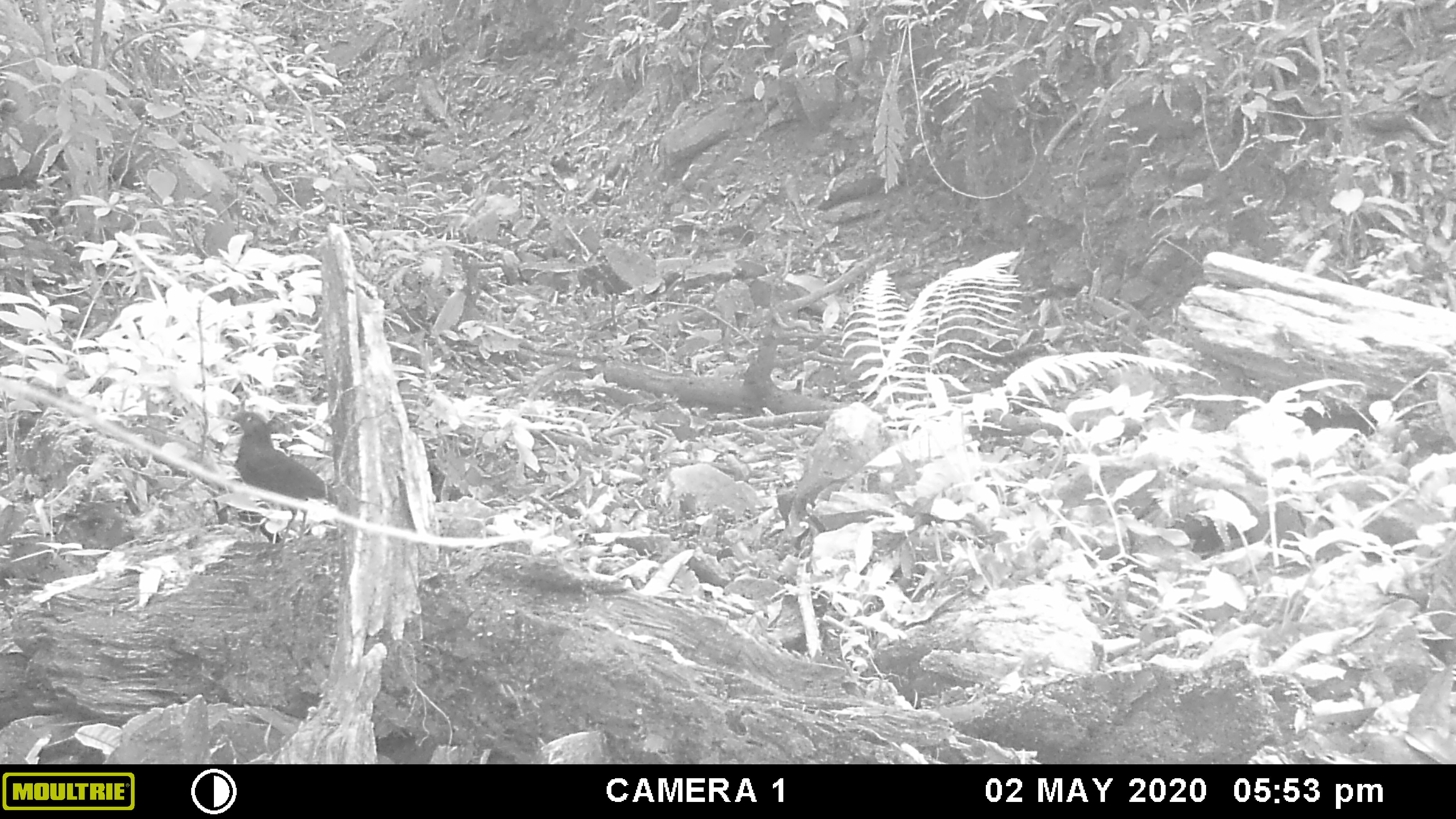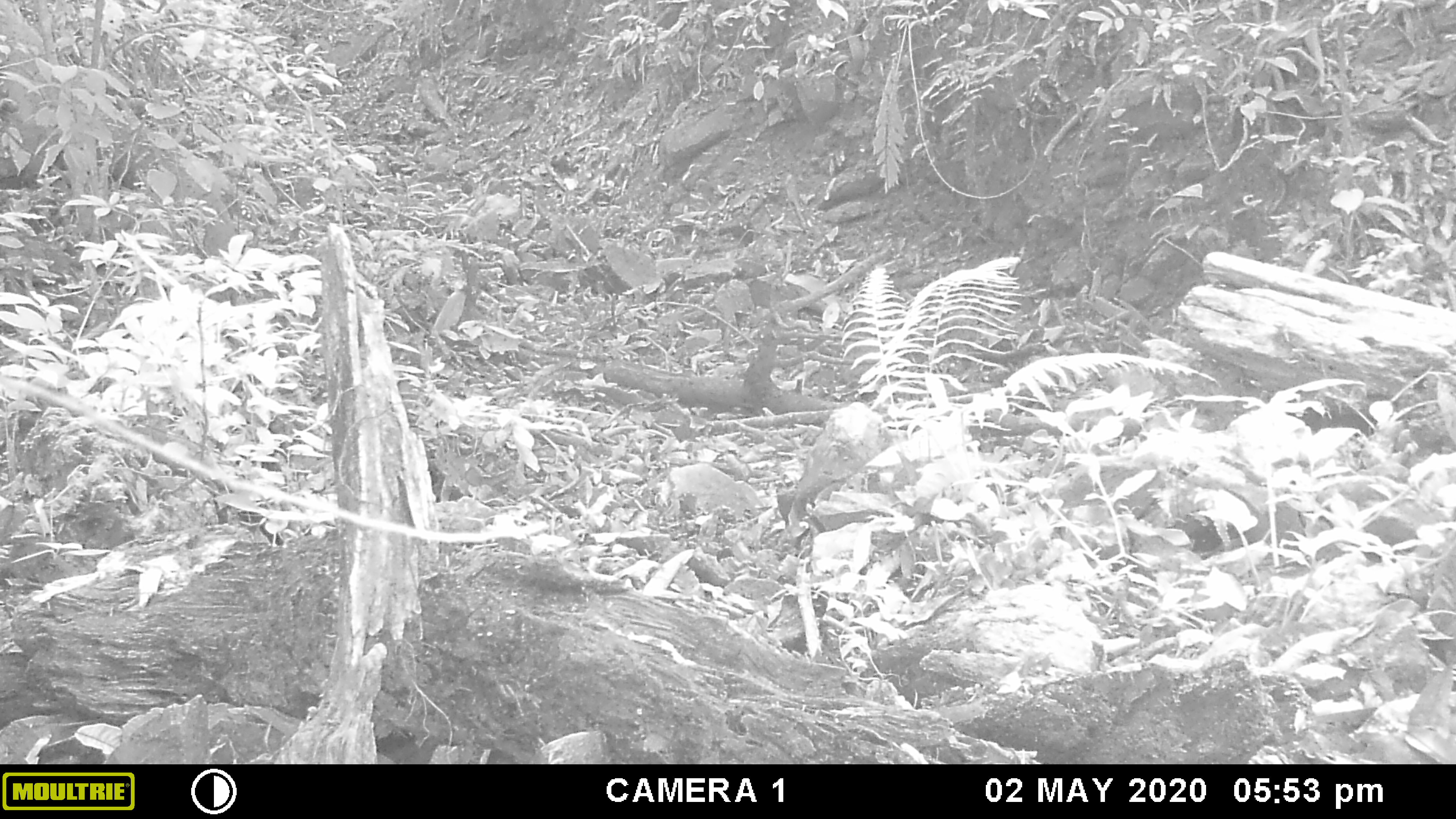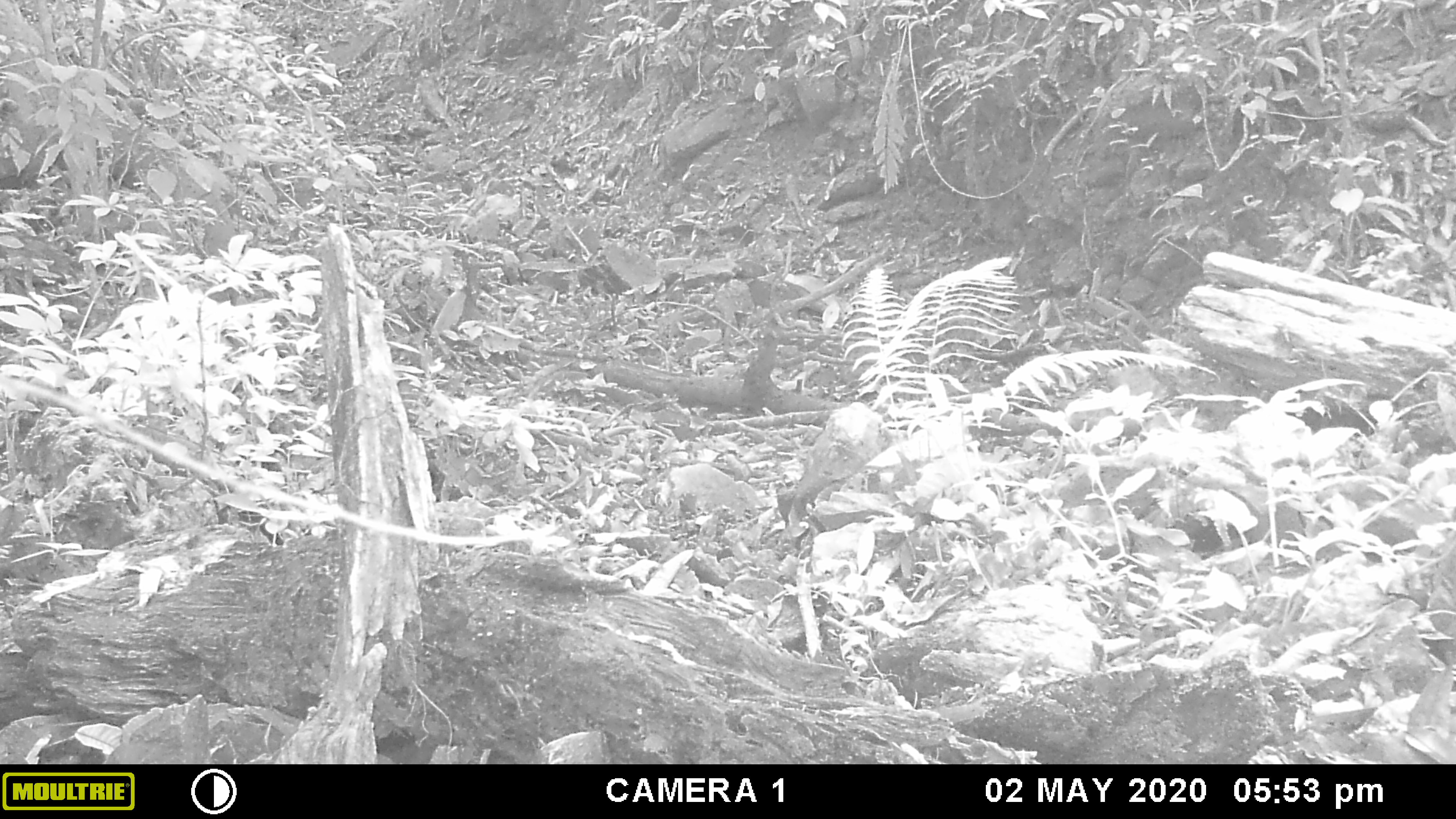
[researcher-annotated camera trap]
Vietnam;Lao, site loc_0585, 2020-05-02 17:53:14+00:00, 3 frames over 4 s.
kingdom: Animalia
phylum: Chordata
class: Aves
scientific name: Aves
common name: bird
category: unidentified bird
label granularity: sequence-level